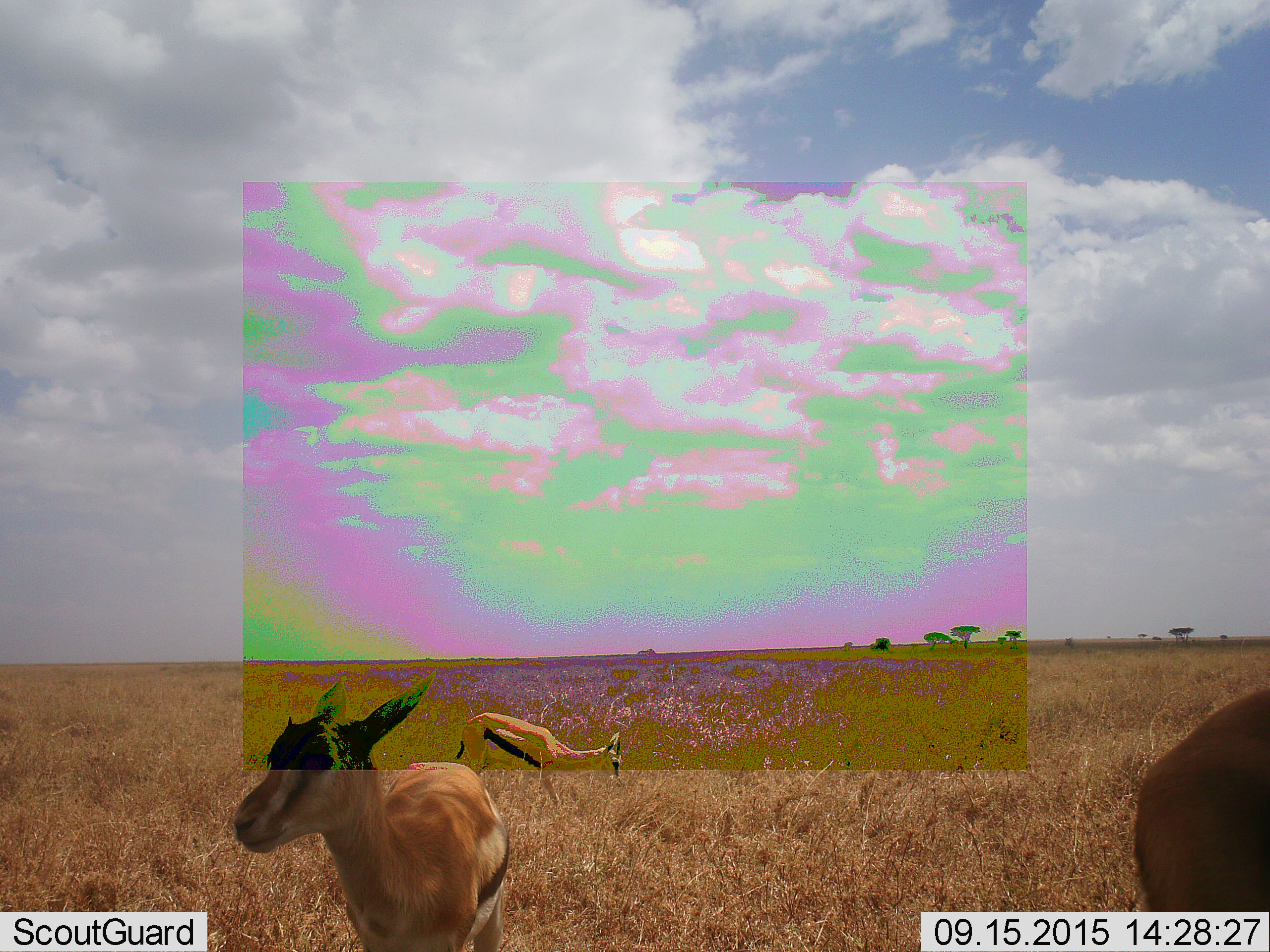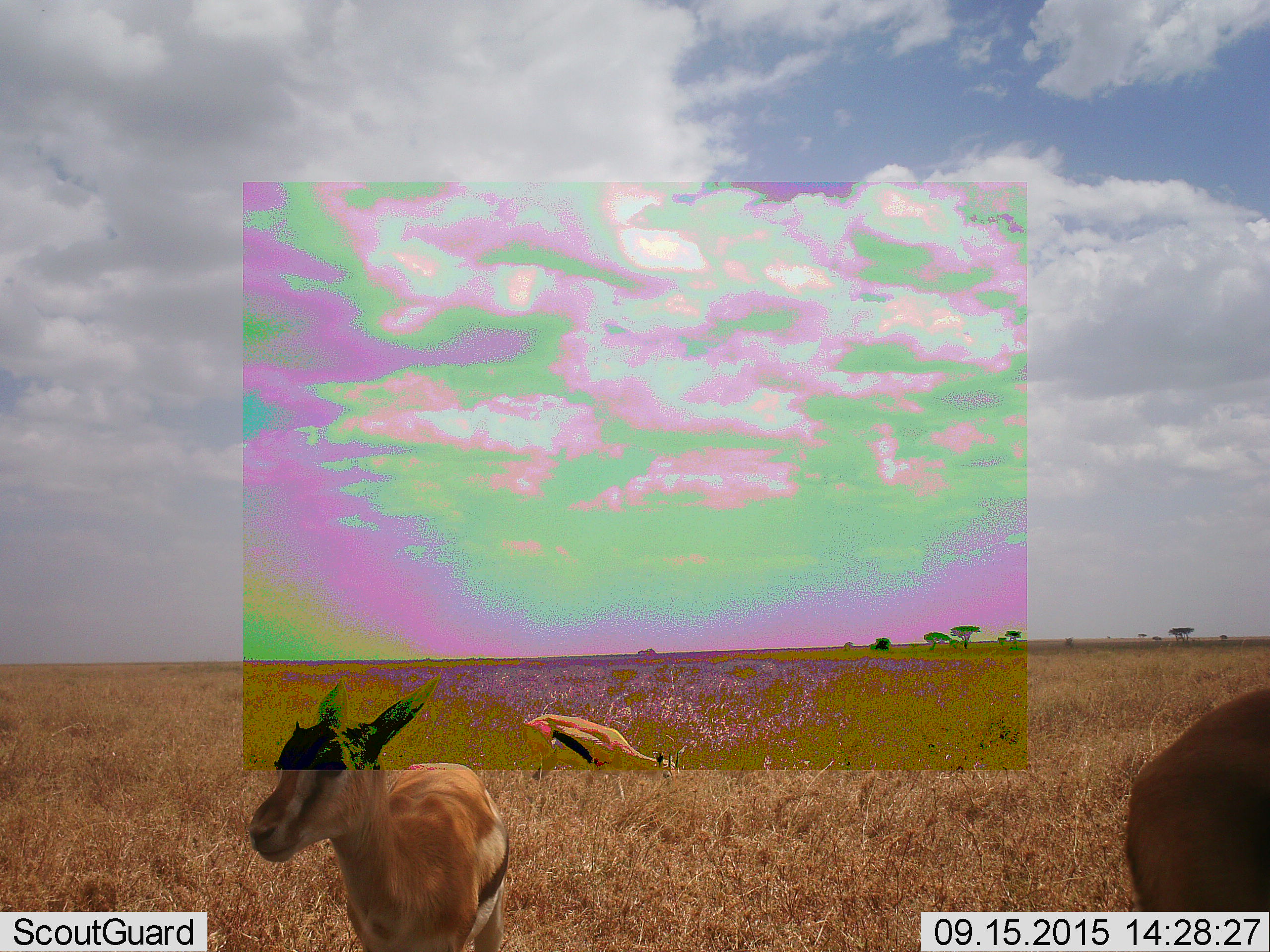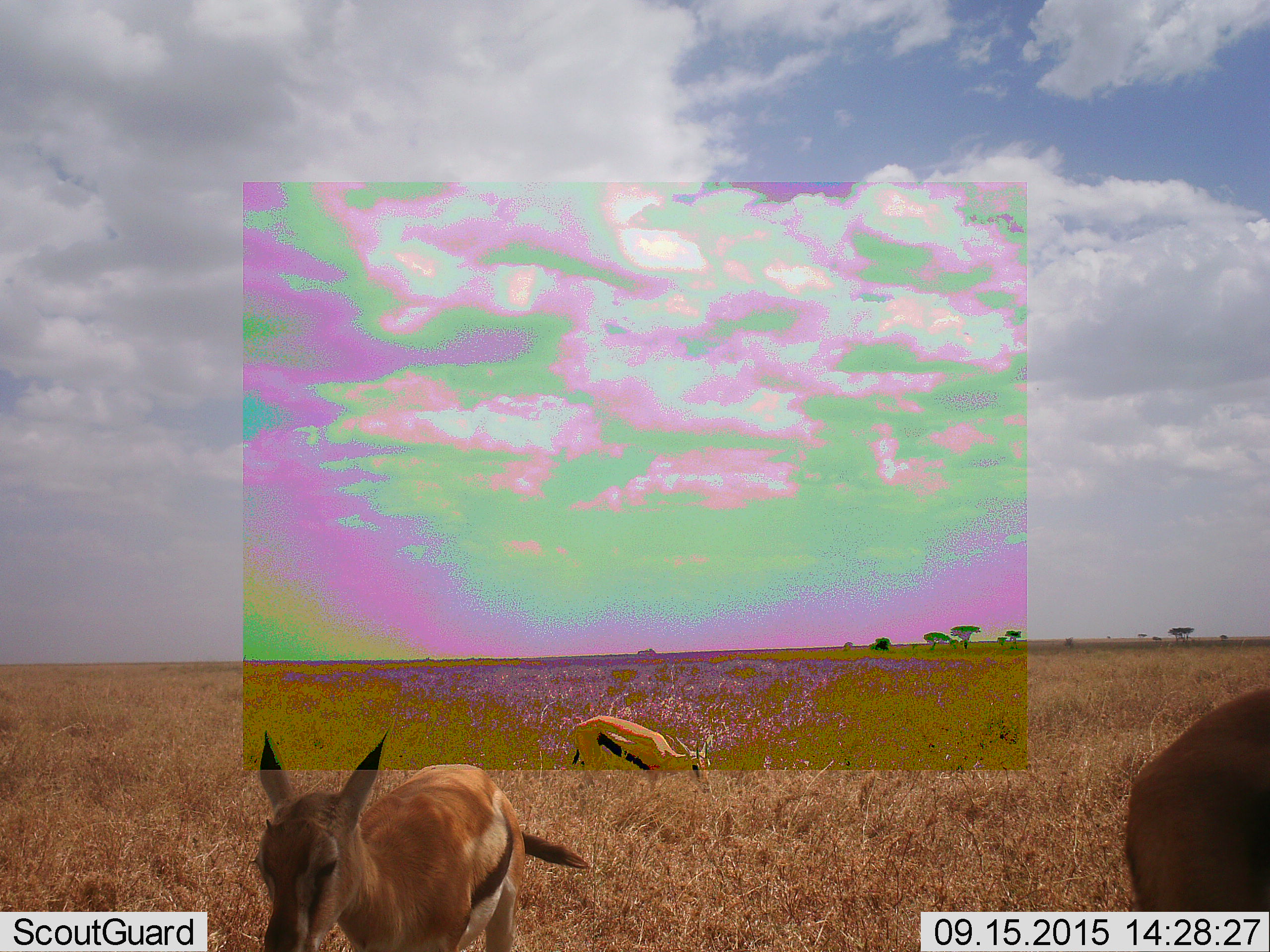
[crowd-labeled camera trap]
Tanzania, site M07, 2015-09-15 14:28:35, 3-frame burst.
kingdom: Animalia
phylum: Chordata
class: Mammalia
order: Artiodactyla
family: Bovidae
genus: Eudorcas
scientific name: Eudorcas thomsonii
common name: thomson's gazelle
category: gazellethomsons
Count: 3.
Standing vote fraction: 71%.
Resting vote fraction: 0%.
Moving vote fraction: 71%.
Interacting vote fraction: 0%.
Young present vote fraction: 14%.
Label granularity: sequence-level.